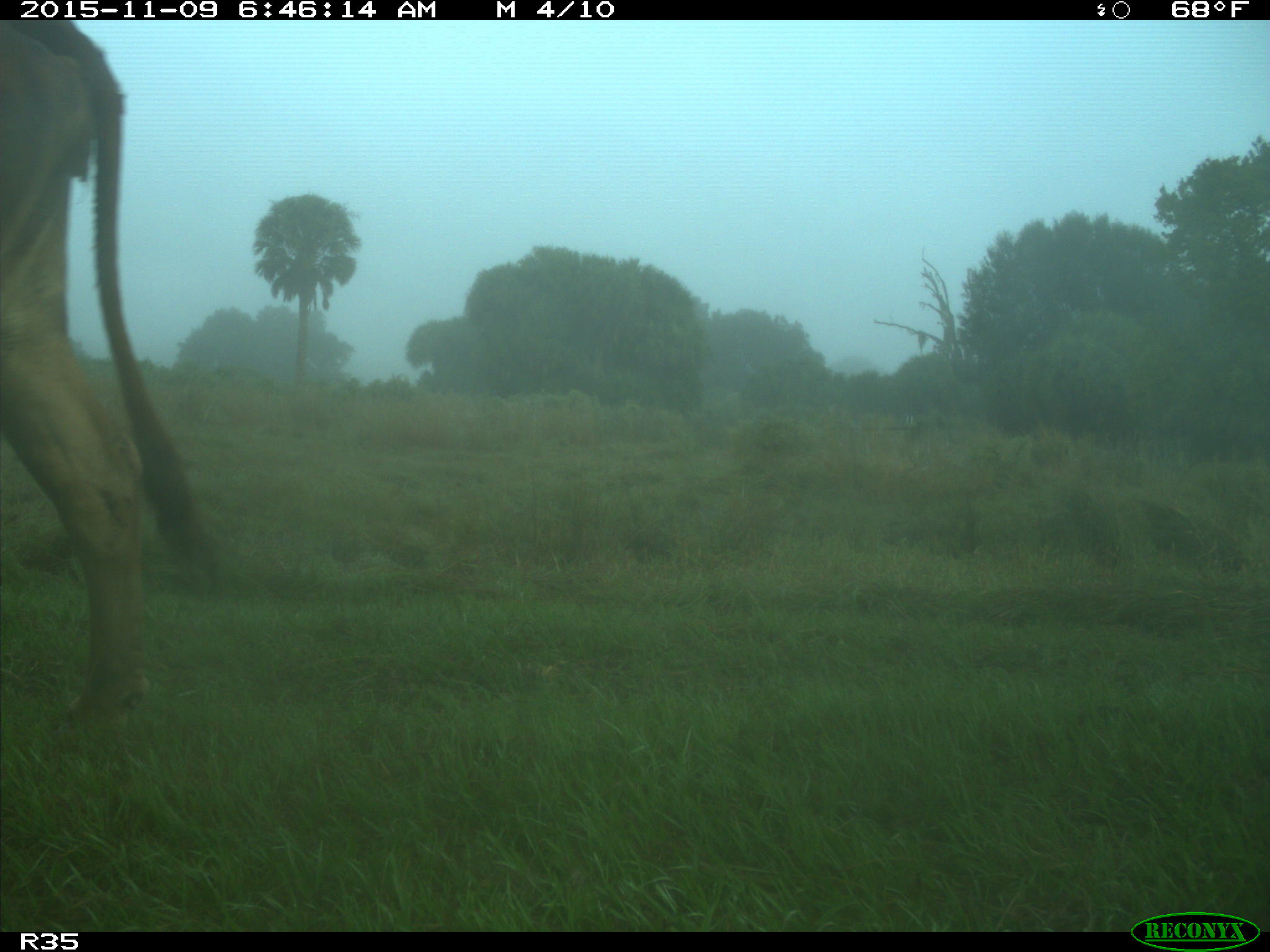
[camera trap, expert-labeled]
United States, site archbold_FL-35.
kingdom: Animalia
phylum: Chordata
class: Mammalia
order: Artiodactyla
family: Bovidae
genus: Bos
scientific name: Bos taurus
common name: domestic cow